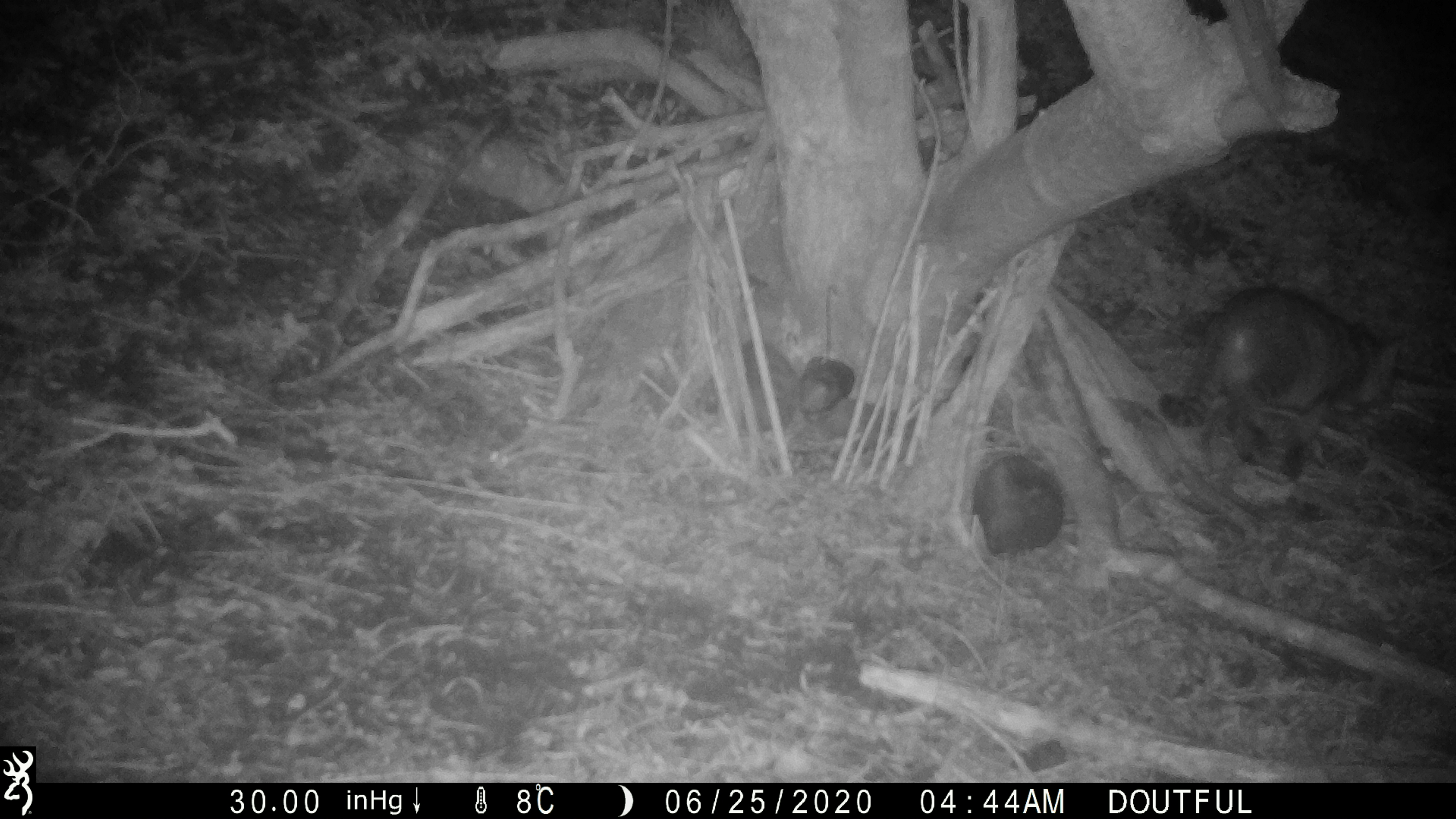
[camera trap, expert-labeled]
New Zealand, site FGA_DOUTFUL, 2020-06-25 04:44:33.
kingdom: Animalia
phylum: Chordata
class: Mammalia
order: Carnivora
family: Felidae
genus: Felis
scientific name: Felis catus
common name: domestic cat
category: cat